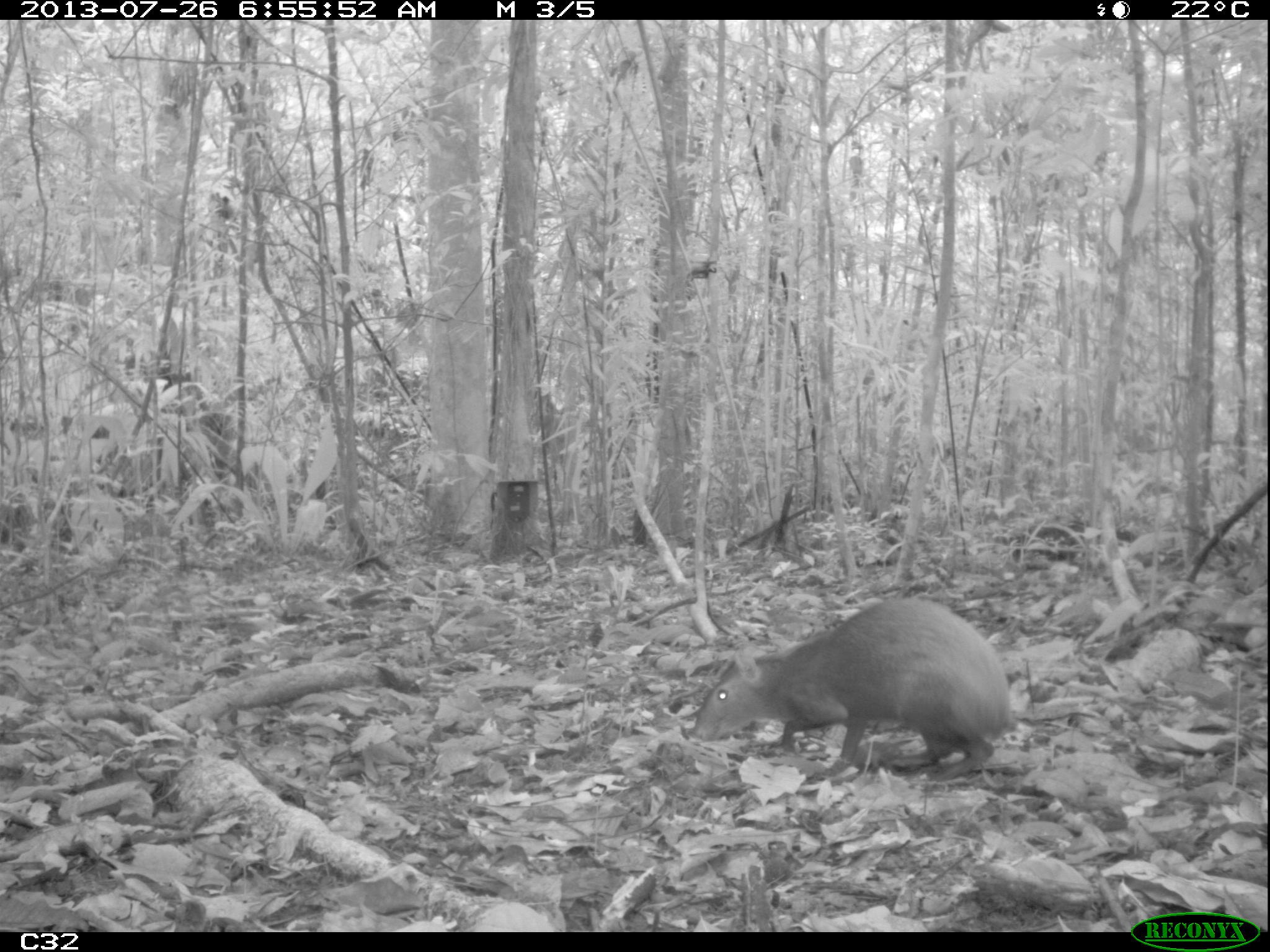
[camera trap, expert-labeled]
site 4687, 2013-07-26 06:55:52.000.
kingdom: Animalia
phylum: Chordata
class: Mammalia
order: Rodentia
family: Dasyproctidae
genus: Dasyprocta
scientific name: Dasyprocta leporina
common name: red-rumped agouti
Dasyprocta leporina (red-rumped agouti), count 1, age adult, sex male.